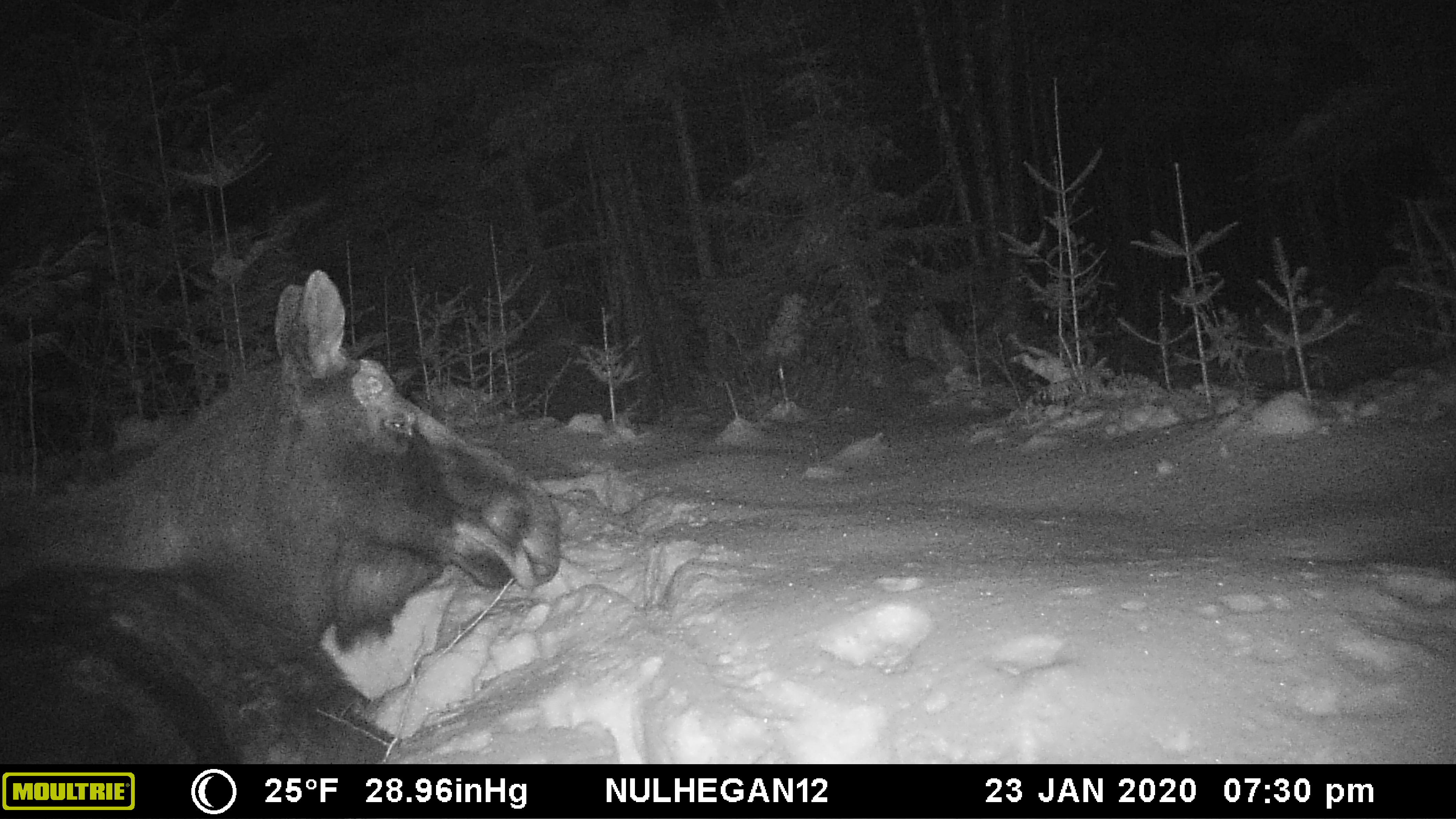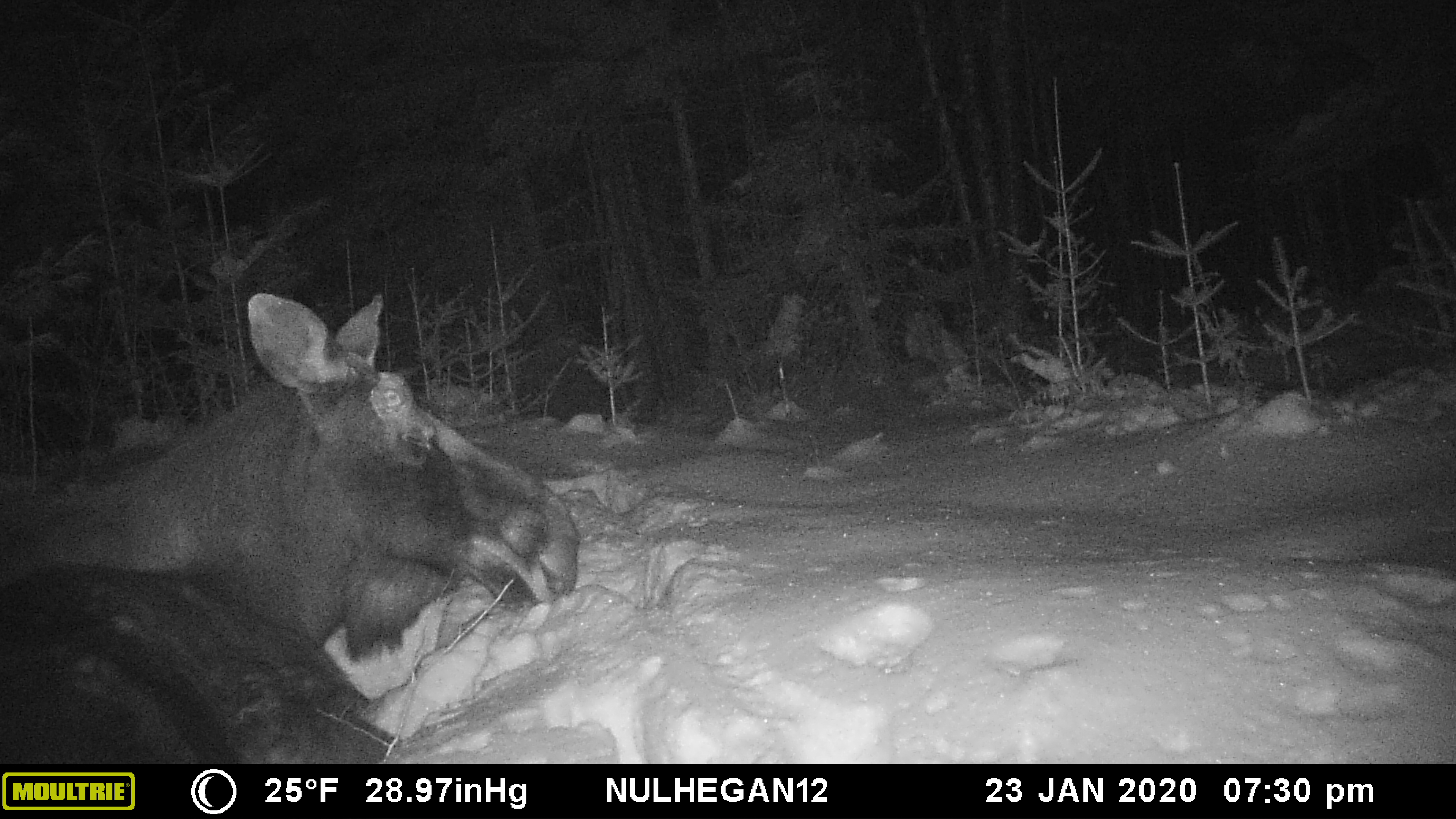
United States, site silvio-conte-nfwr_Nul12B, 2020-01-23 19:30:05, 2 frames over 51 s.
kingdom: Animalia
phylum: Chordata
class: Mammalia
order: Artiodactyla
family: Cervidae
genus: Alces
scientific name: Alces alces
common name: moose